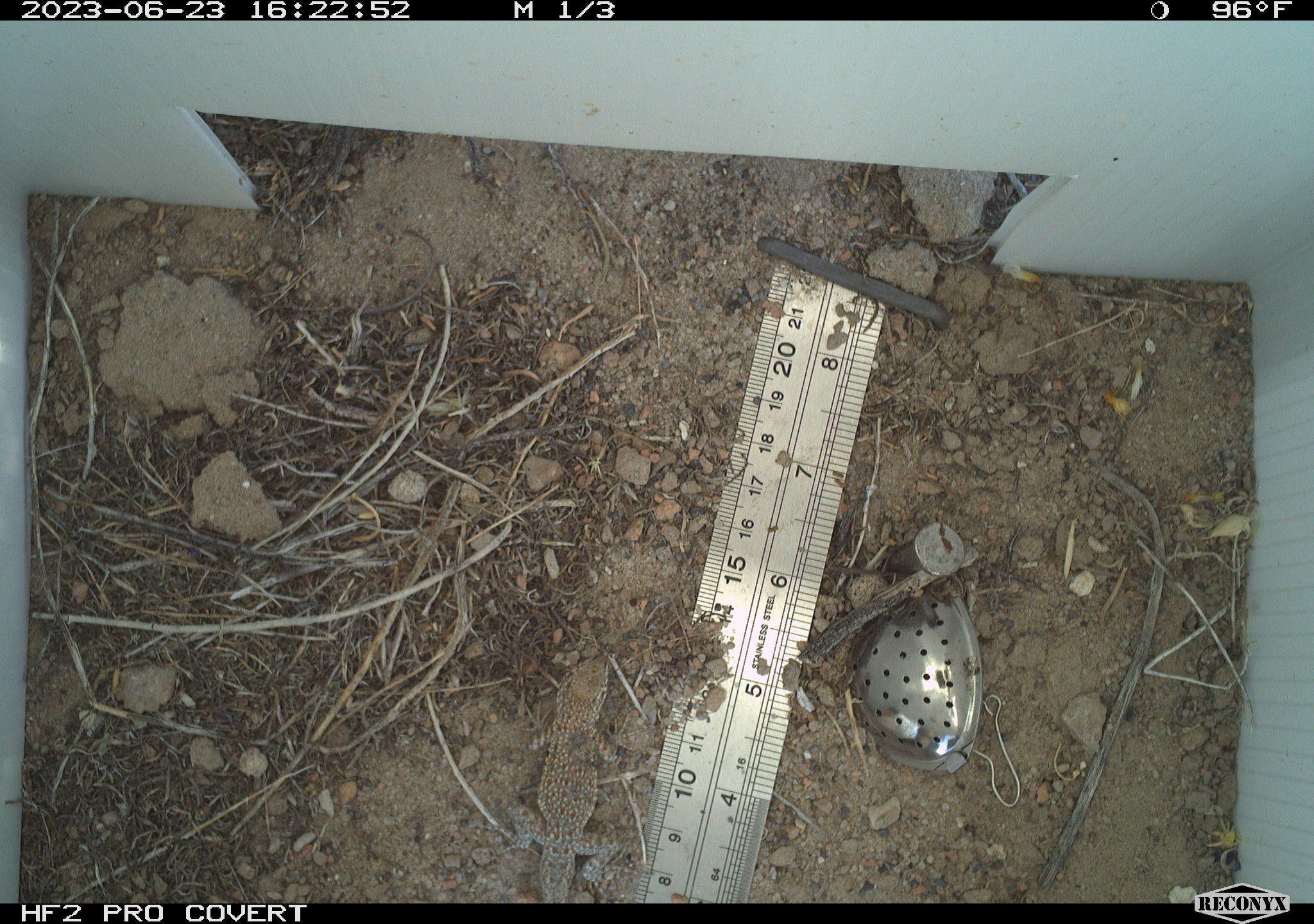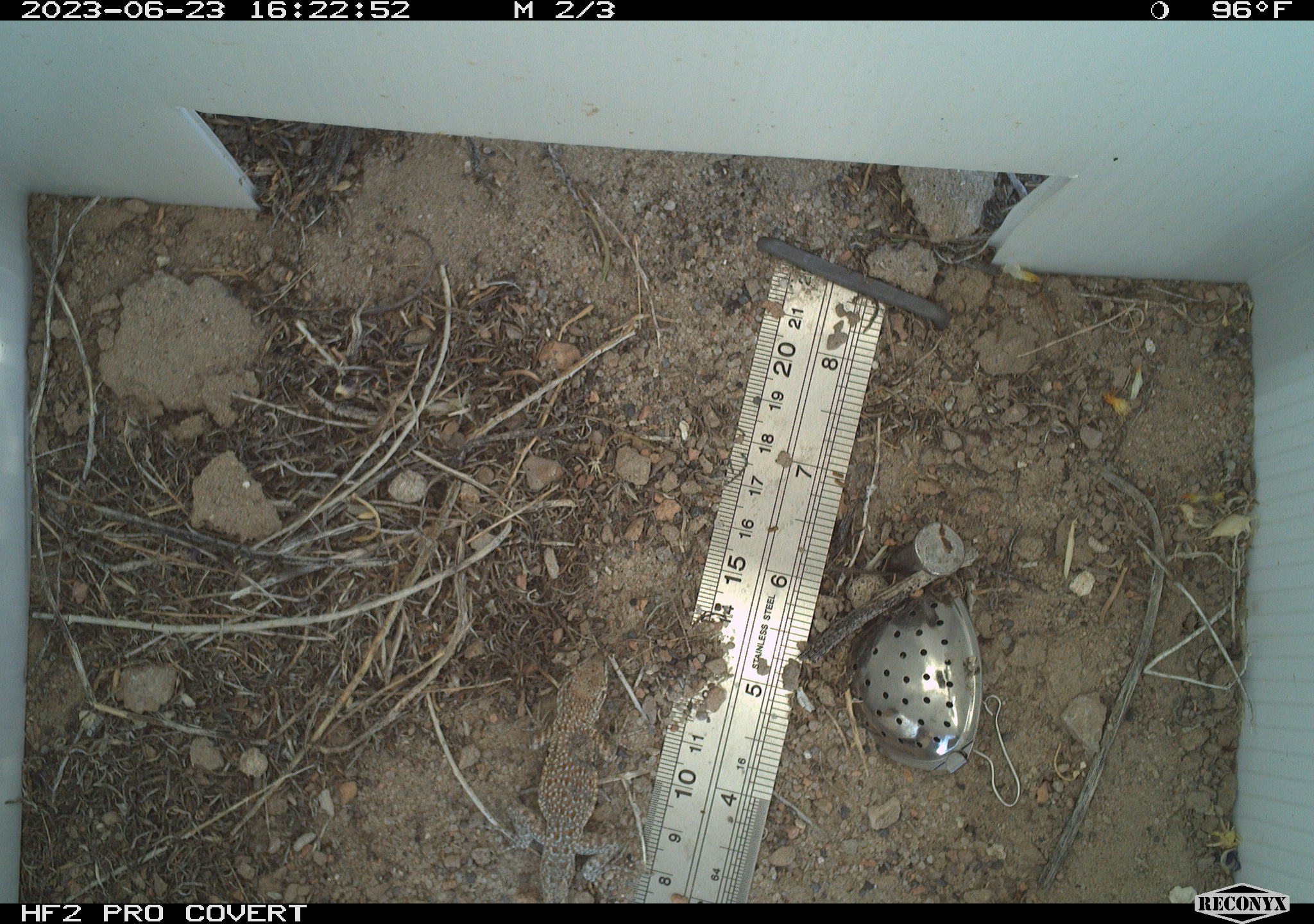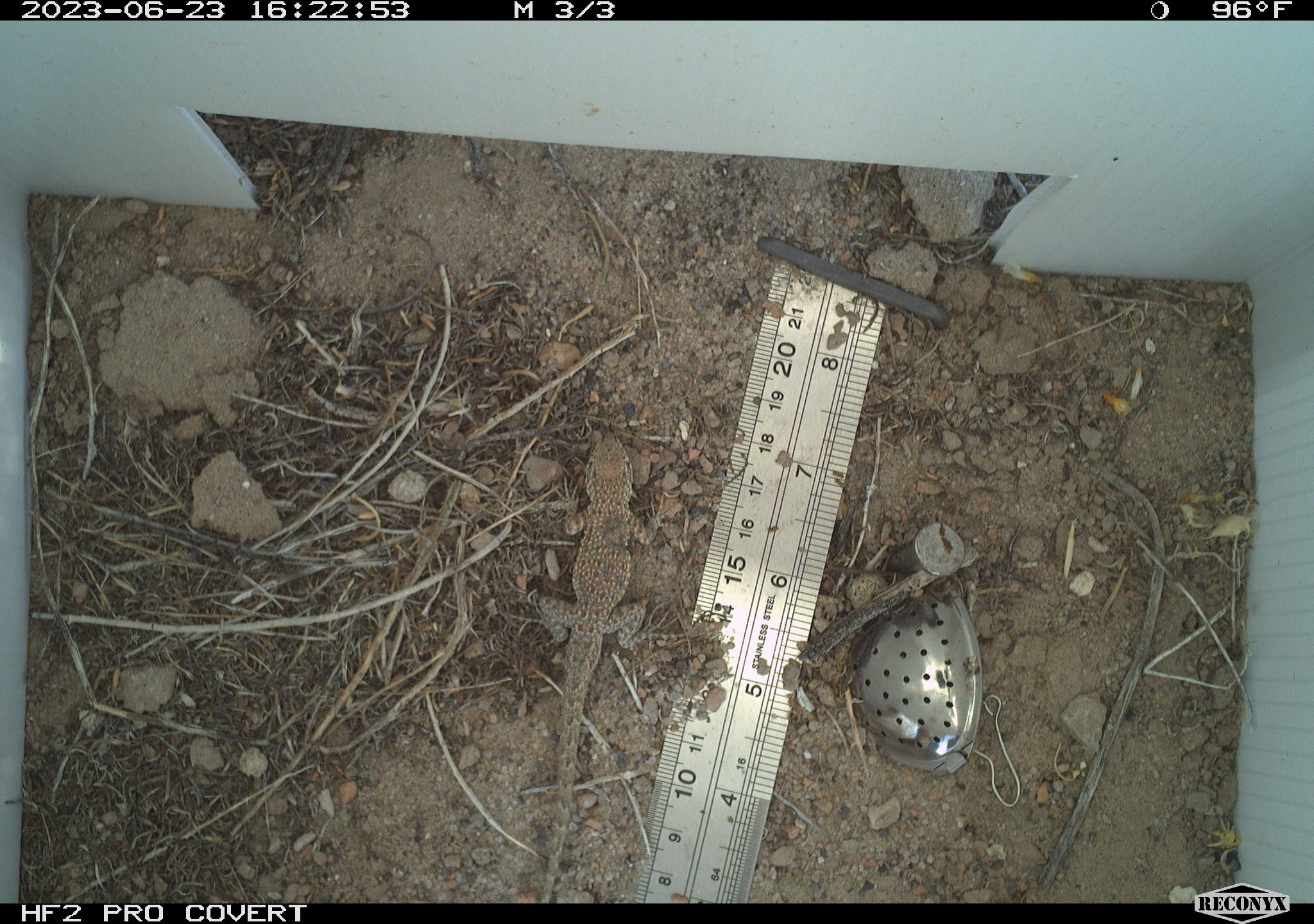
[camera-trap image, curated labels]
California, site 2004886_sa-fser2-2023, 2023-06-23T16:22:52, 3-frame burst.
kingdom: Animalia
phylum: Chordata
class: Reptilia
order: Squamata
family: Phrynosomatidae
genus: Uta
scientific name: Uta stansburiana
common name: common side-blotched lizard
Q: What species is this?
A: Common side-blotched lizard (Uta stansburiana).